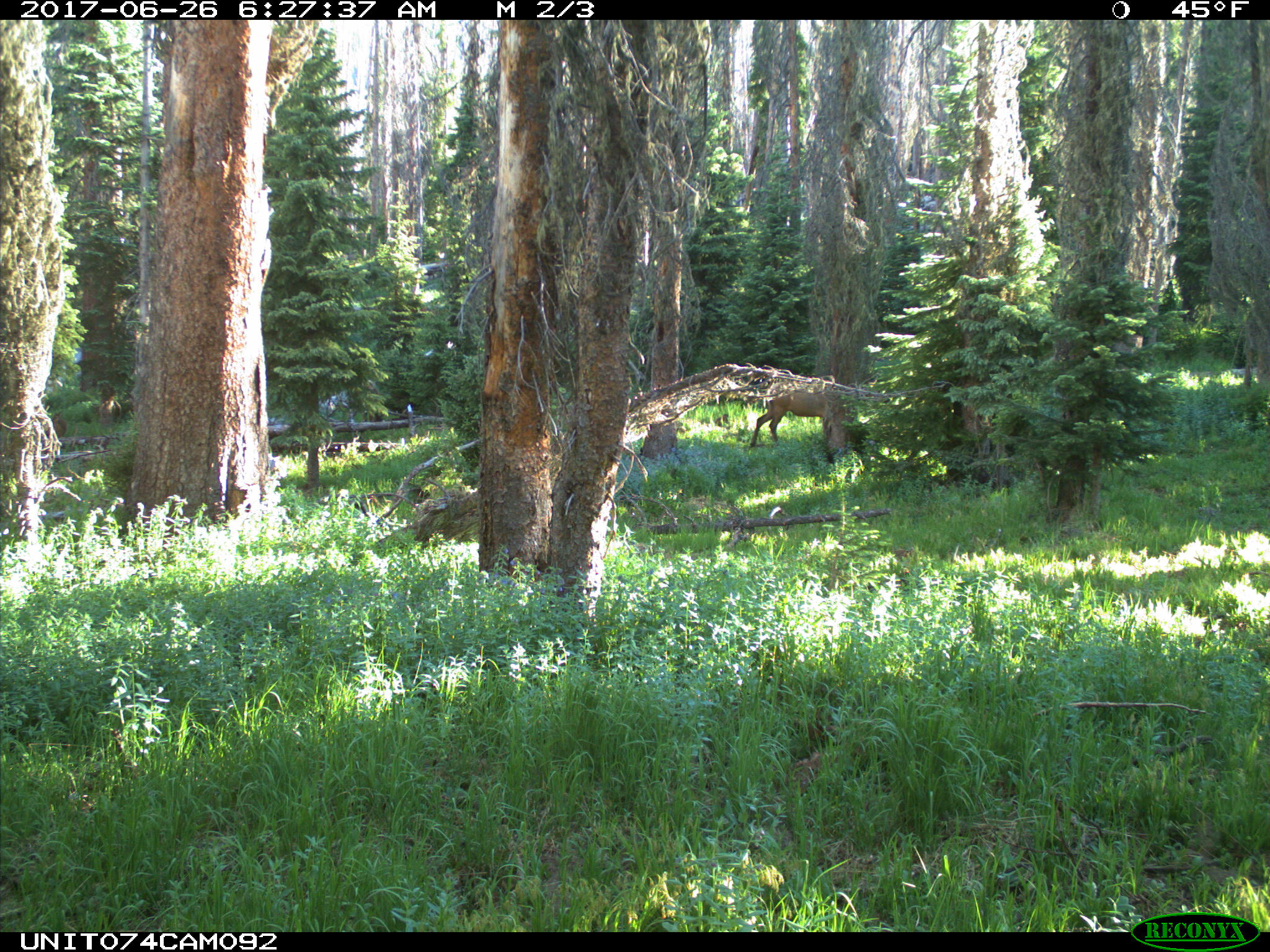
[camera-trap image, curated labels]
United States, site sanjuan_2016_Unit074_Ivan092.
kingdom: Animalia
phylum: Chordata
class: Mammalia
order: Artiodactyla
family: Cervidae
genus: Cervus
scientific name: Cervus elaphus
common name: red deer